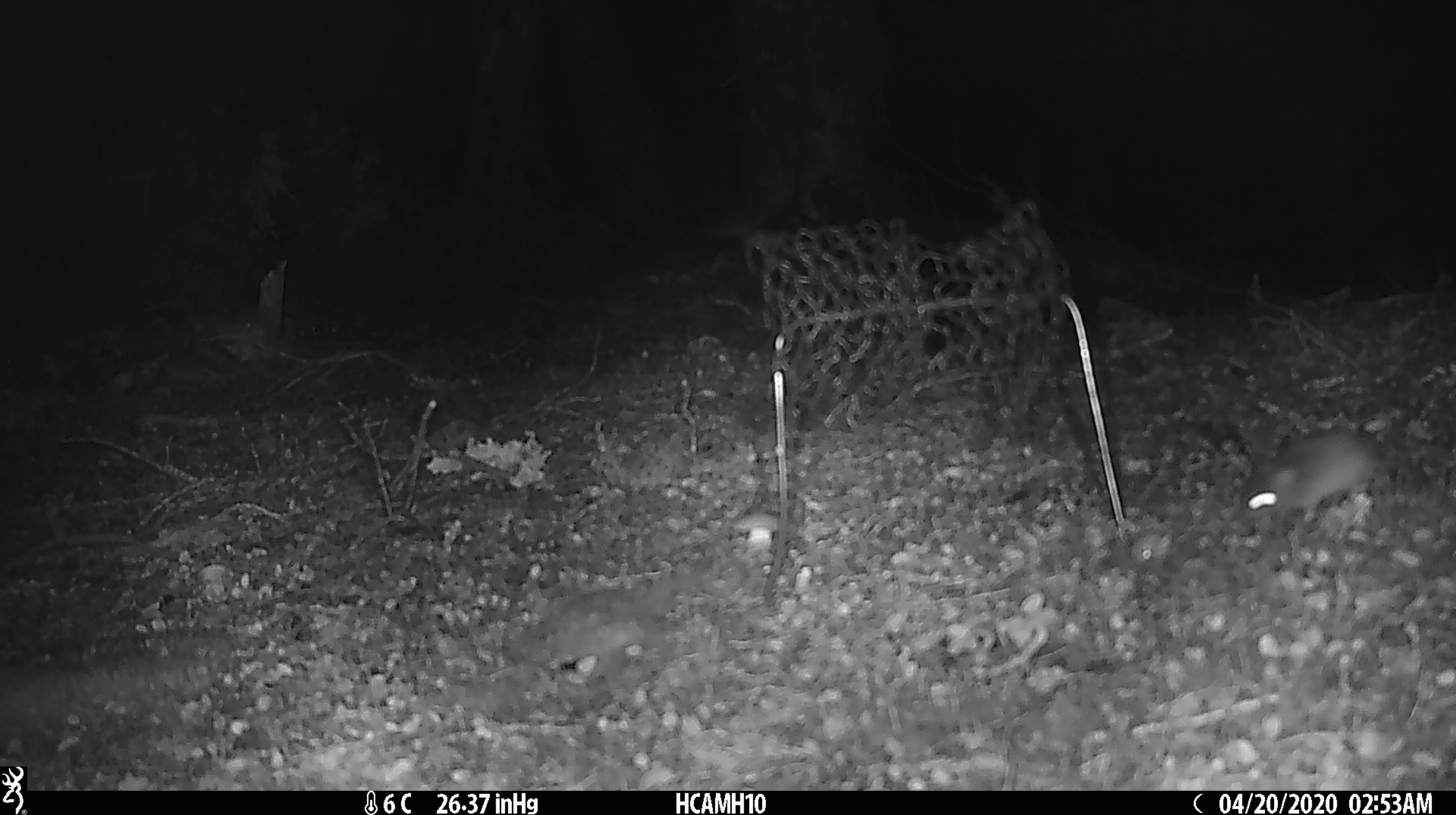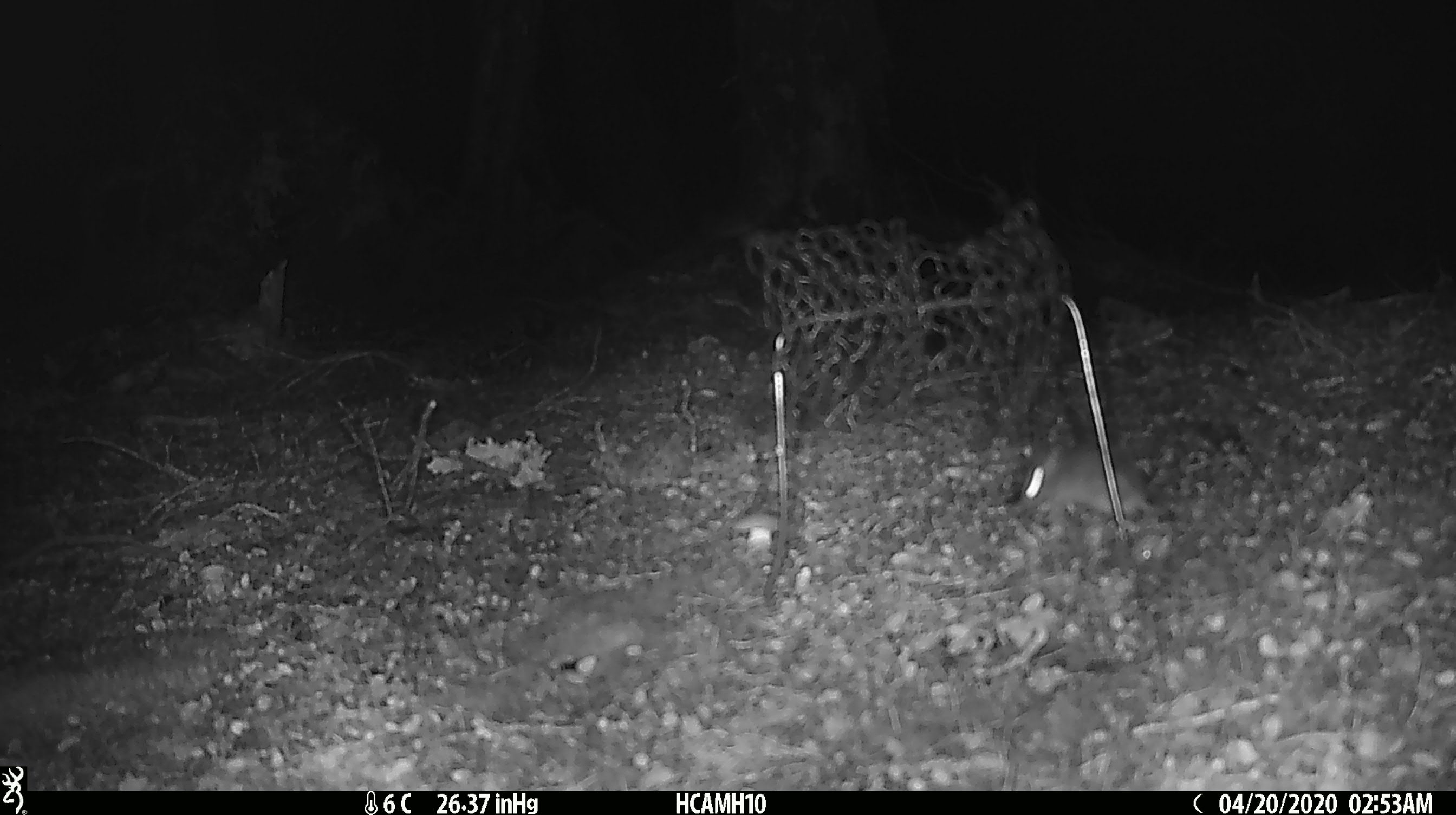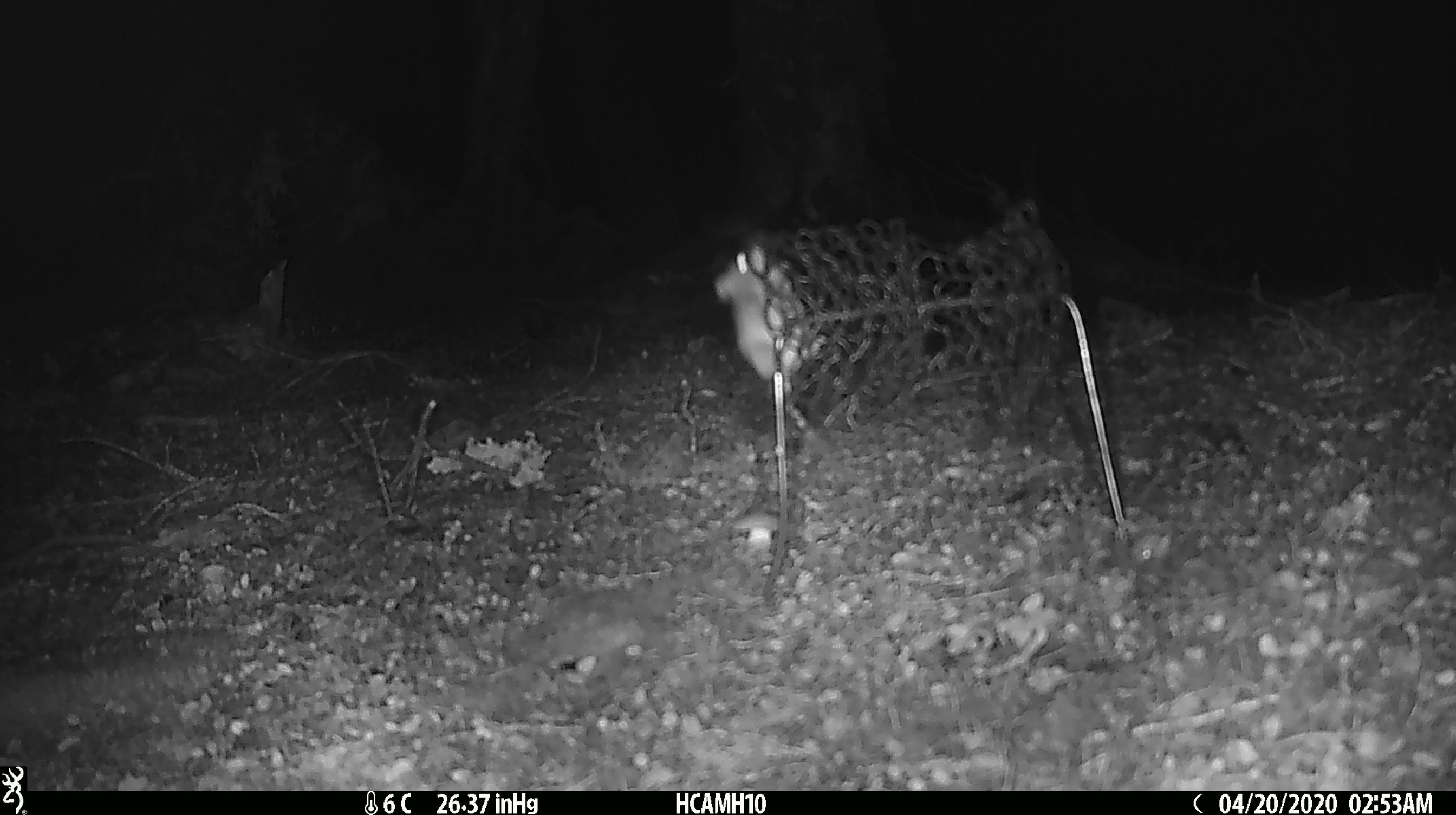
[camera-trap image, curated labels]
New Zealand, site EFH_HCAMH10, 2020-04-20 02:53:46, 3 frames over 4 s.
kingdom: Animalia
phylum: Chordata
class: Mammalia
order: Rodentia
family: Muridae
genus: Mus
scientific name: Mus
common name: mouse